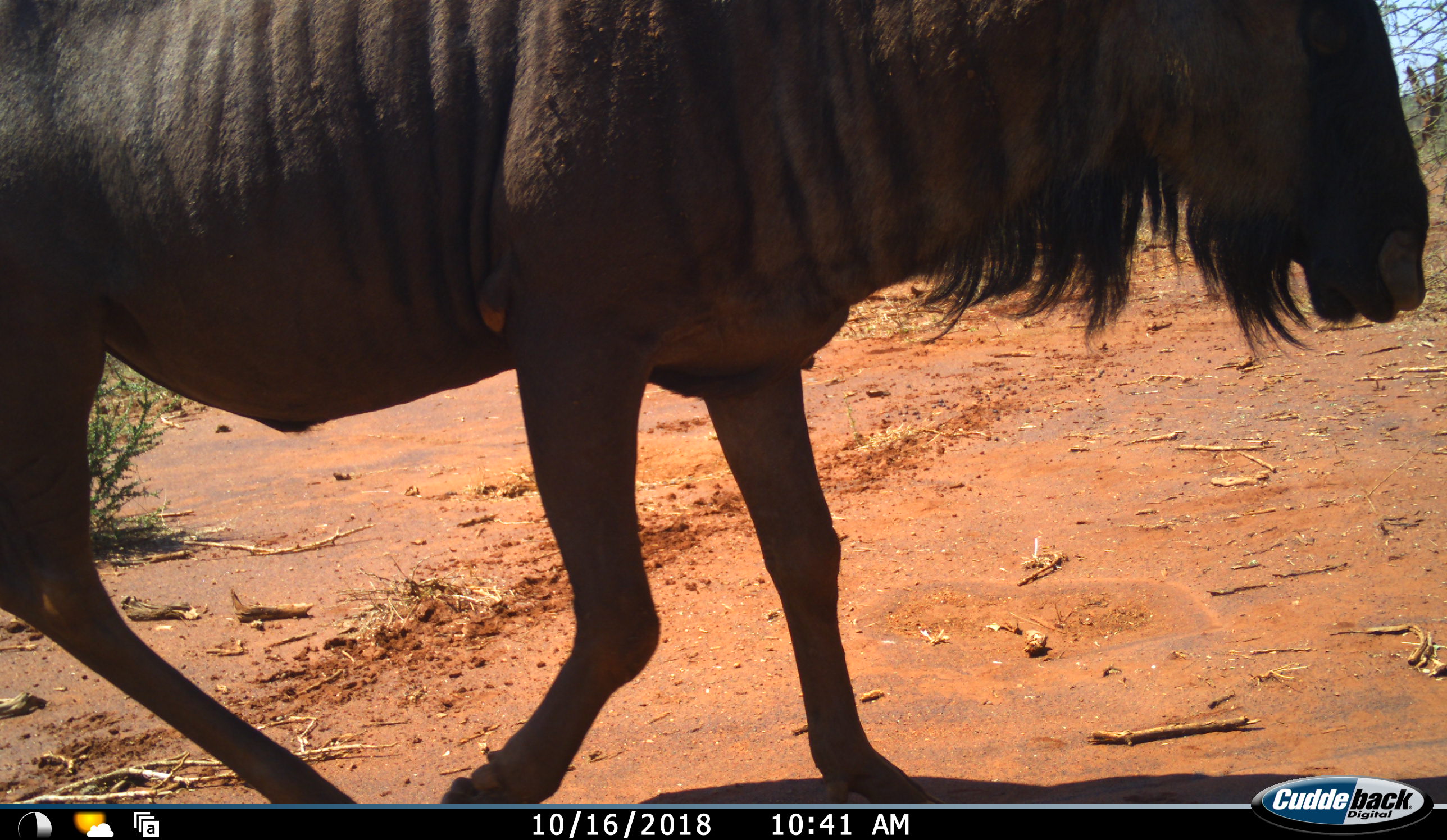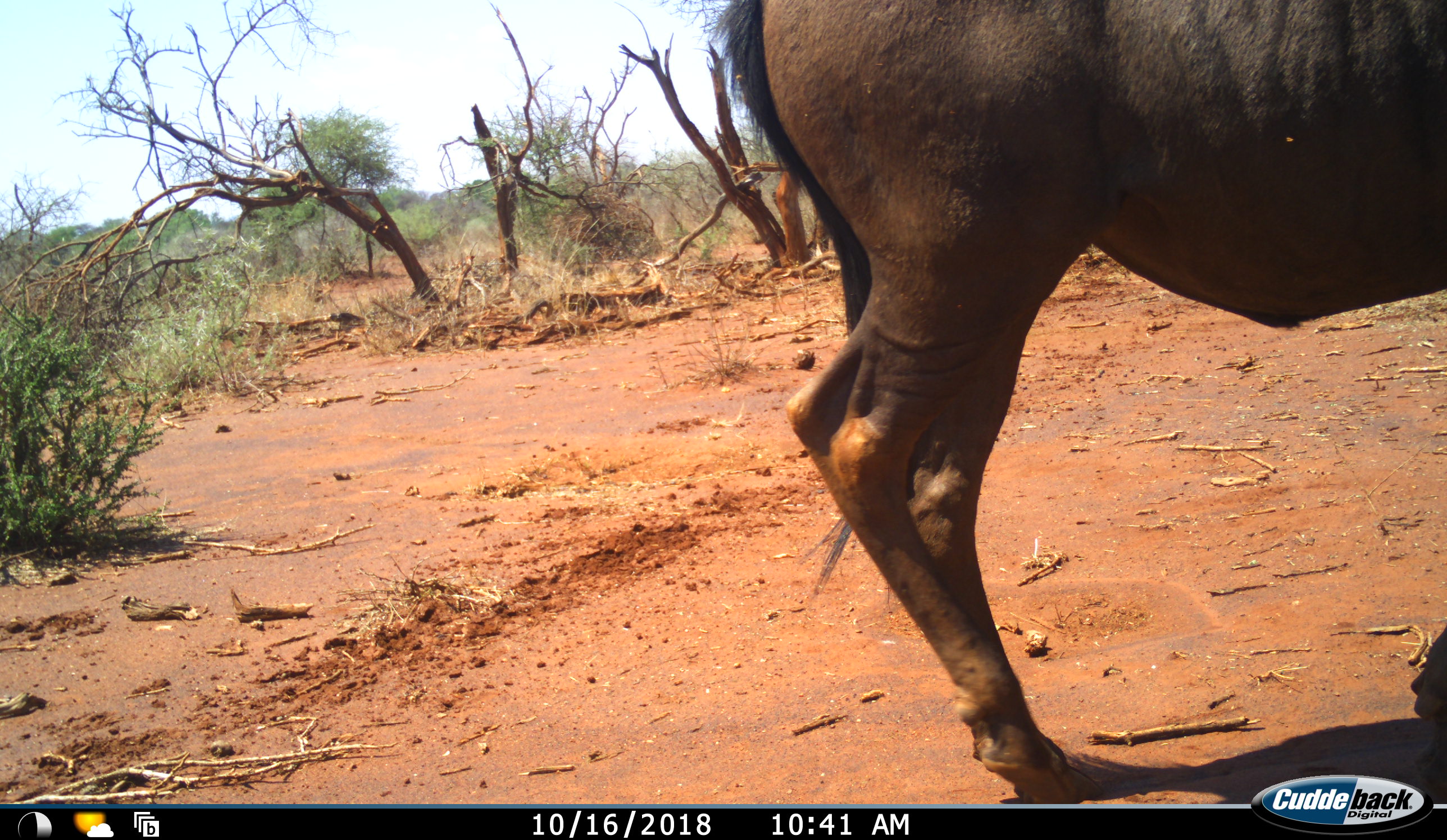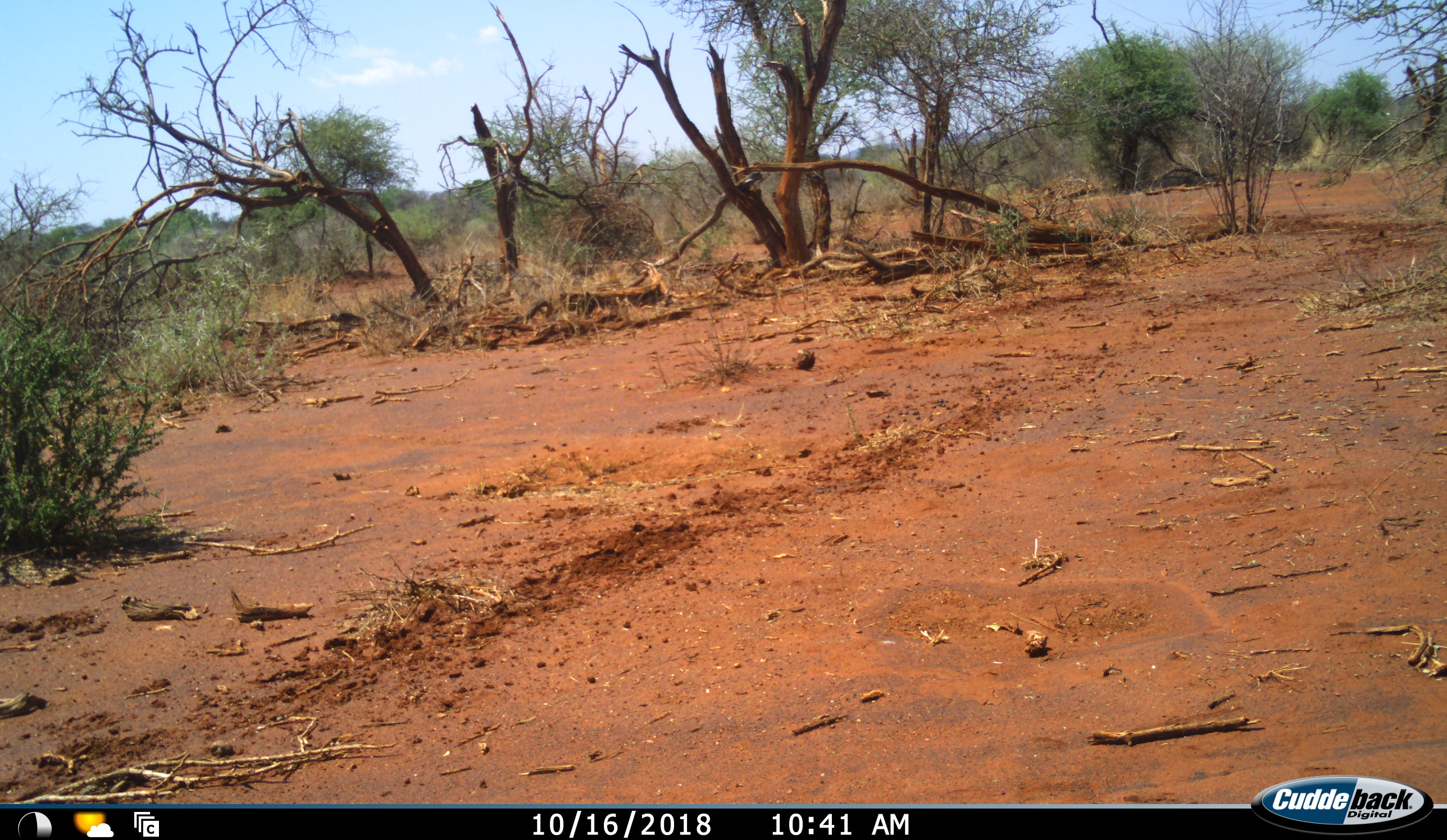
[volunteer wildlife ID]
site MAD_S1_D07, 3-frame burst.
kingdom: Animalia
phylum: Chordata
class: Mammalia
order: Artiodactyla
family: Bovidae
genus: Connochaetes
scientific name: Connochaetes taurinus taurinus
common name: blue wildebeest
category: wildebeestblue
Wildebeestblue (blue wildebeest) (Connochaetes taurinus taurinus), count 1. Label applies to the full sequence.